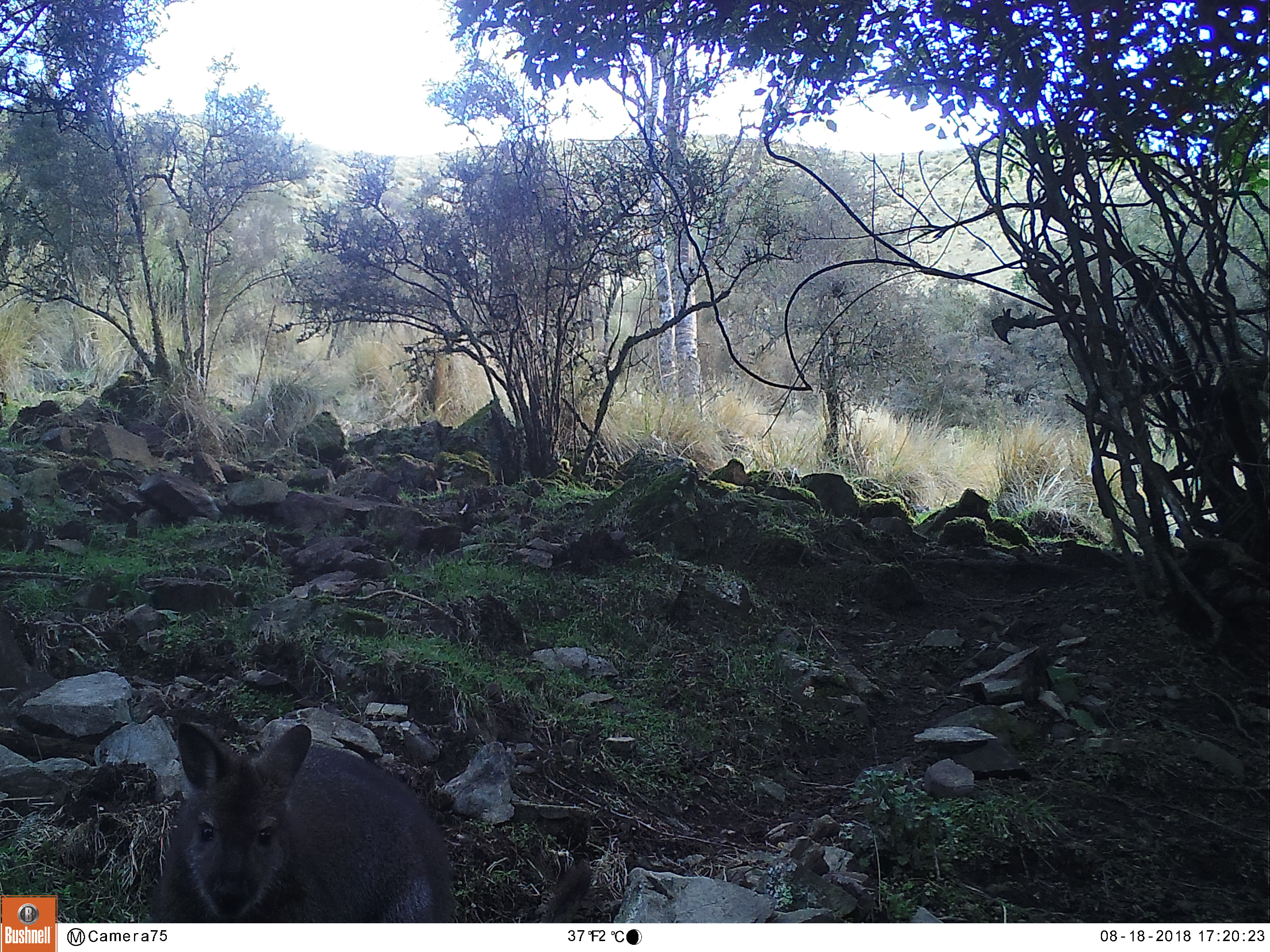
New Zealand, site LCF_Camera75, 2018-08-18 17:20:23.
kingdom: Animalia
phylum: Chordata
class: Mammalia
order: Diprotodontia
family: Macropodidae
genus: Notamacropus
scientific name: Notamacropus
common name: wallaby